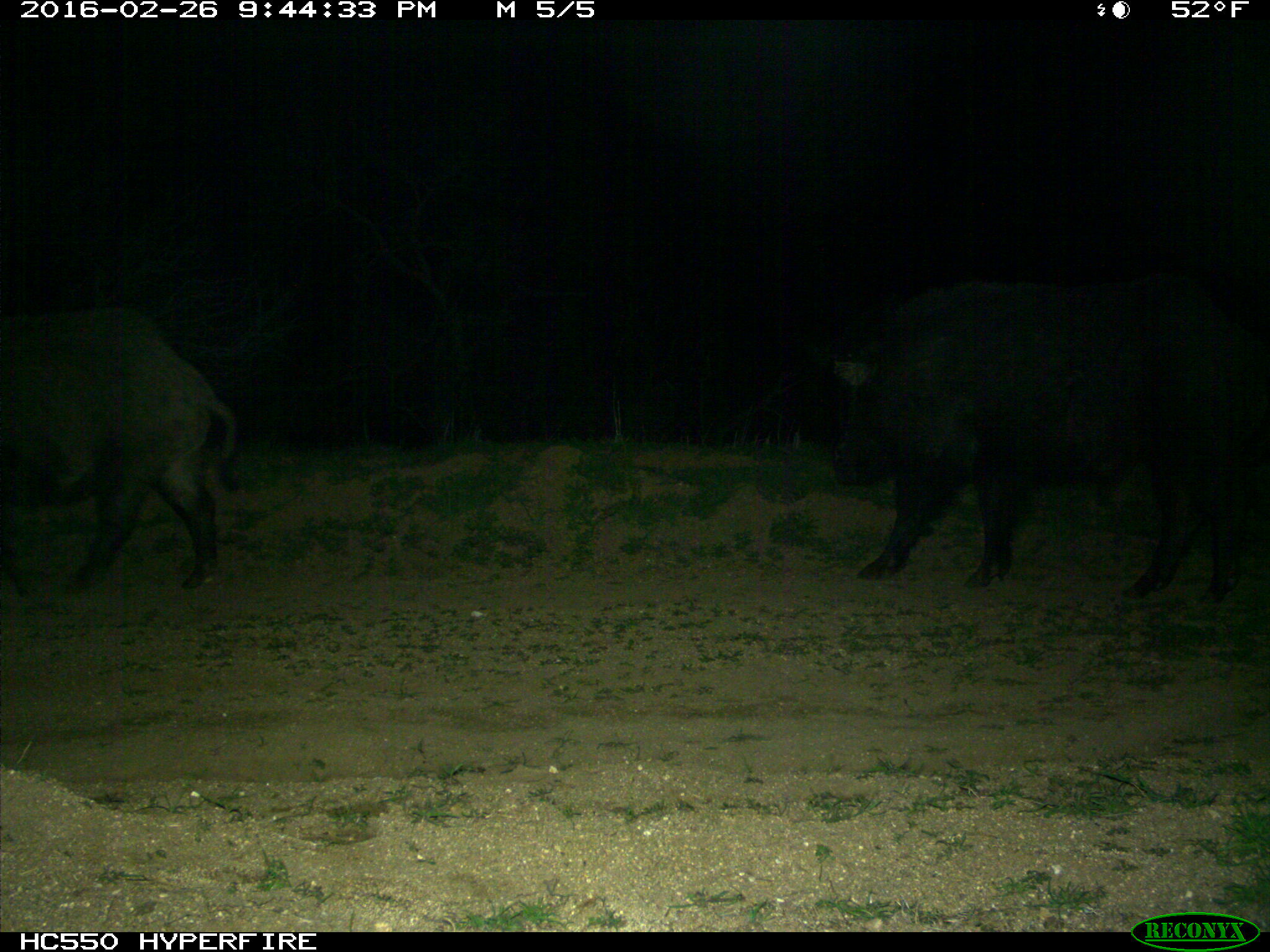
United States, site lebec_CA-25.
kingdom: Animalia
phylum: Chordata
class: Mammalia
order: Artiodactyla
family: Suidae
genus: Sus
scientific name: Sus scrofa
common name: wild boar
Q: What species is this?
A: Sus scrofa (wild boar).